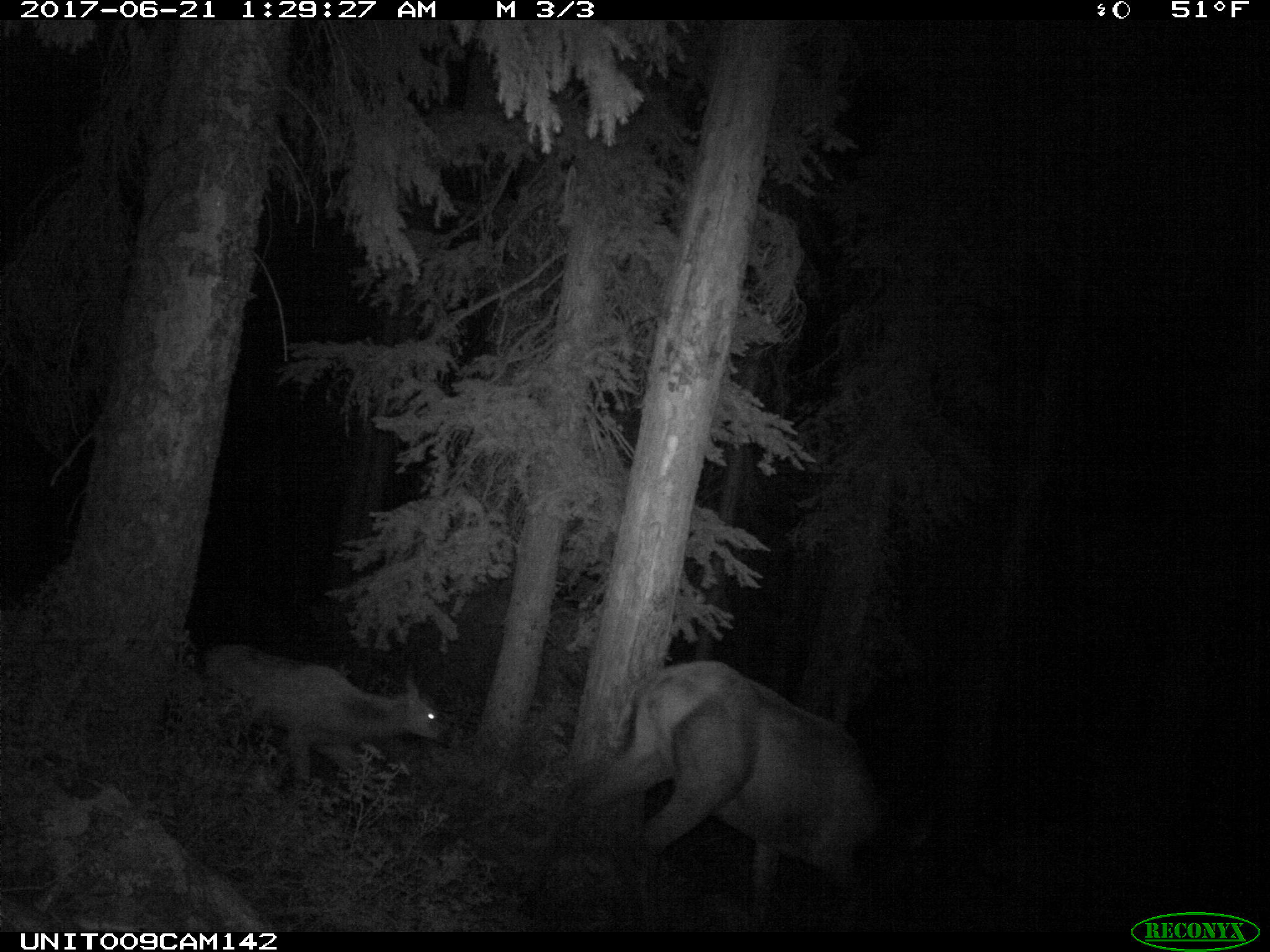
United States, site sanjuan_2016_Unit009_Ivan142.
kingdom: Animalia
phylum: Chordata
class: Mammalia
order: Artiodactyla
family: Cervidae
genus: Cervus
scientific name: Cervus elaphus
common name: red deer